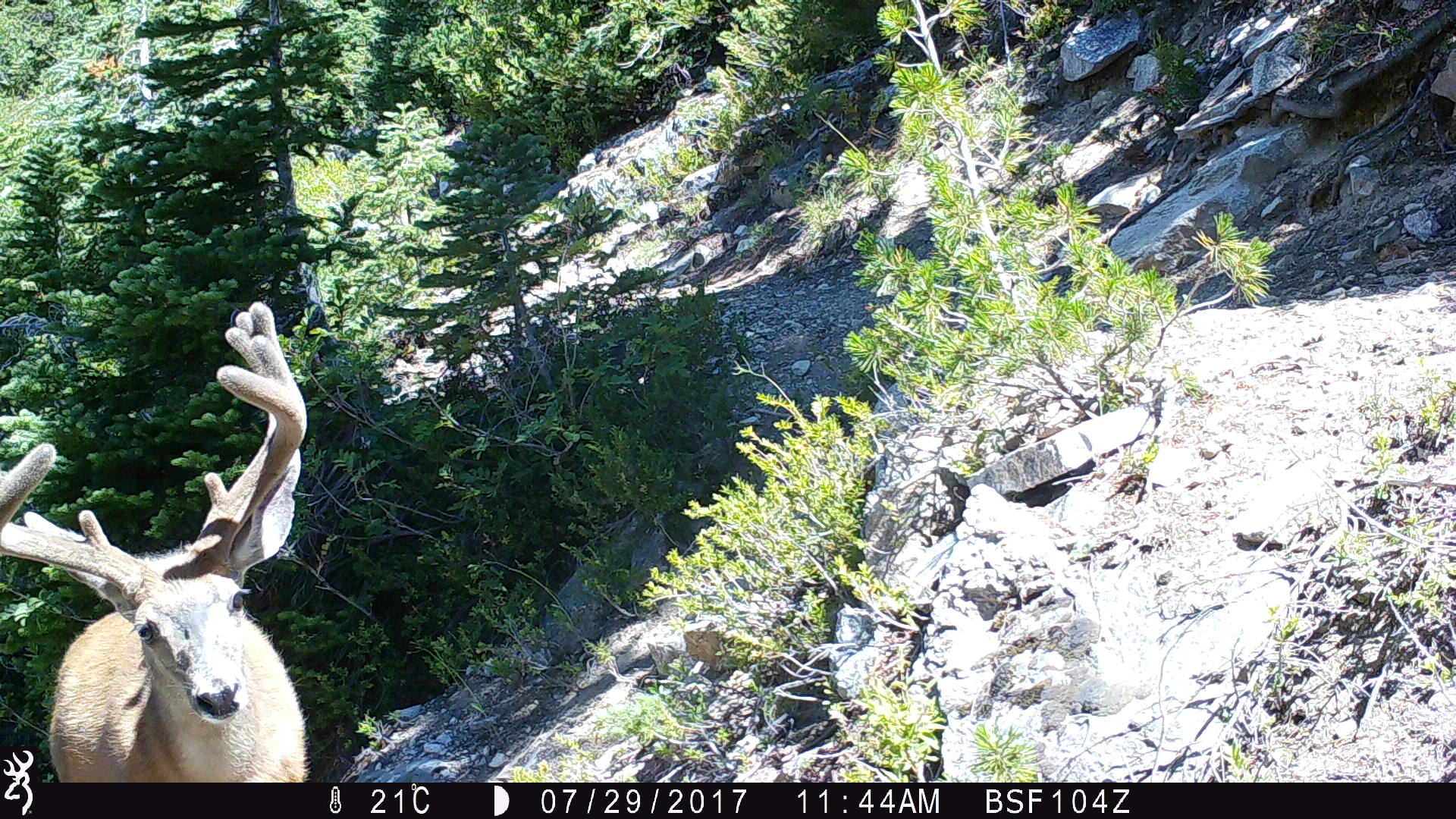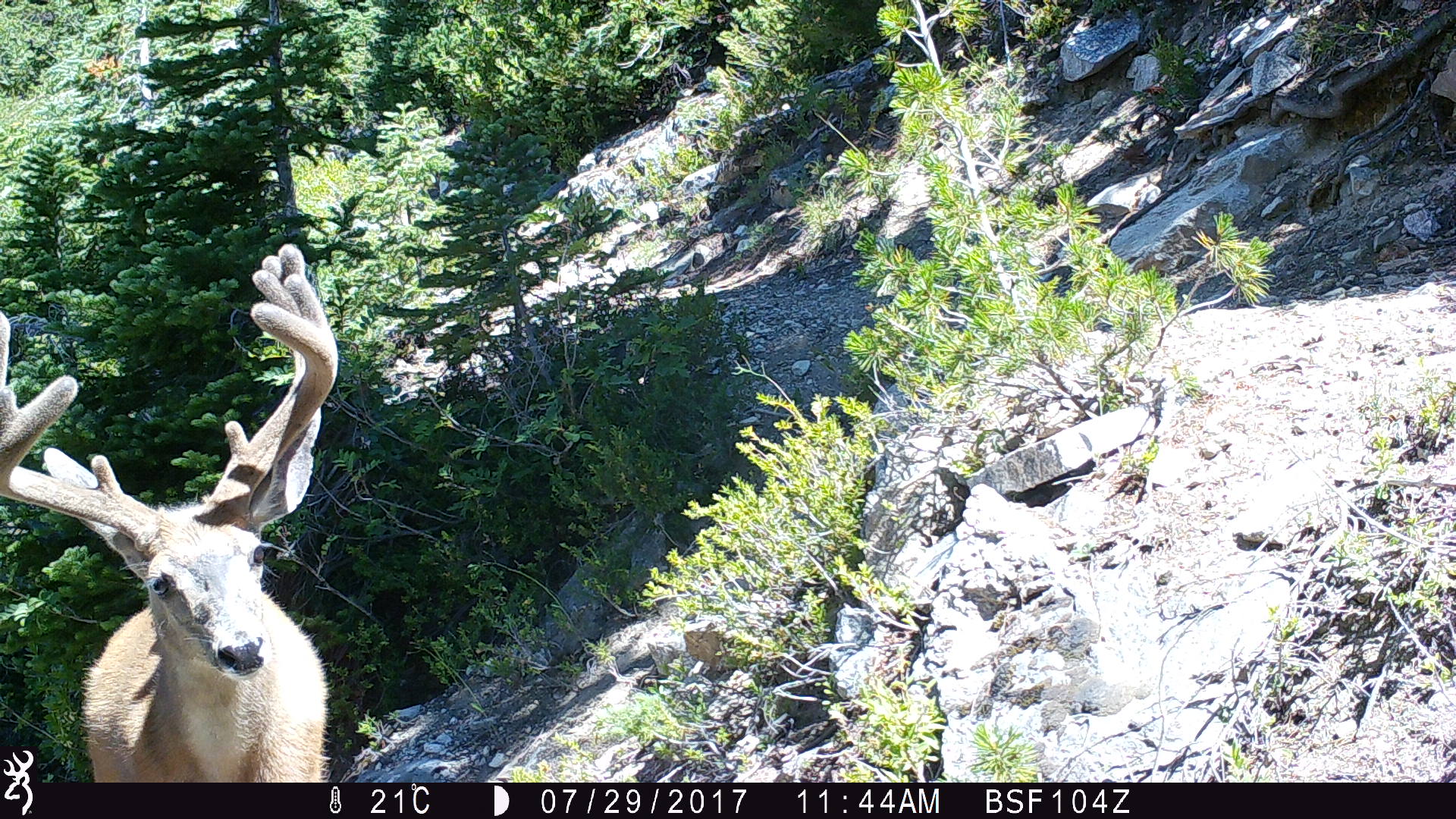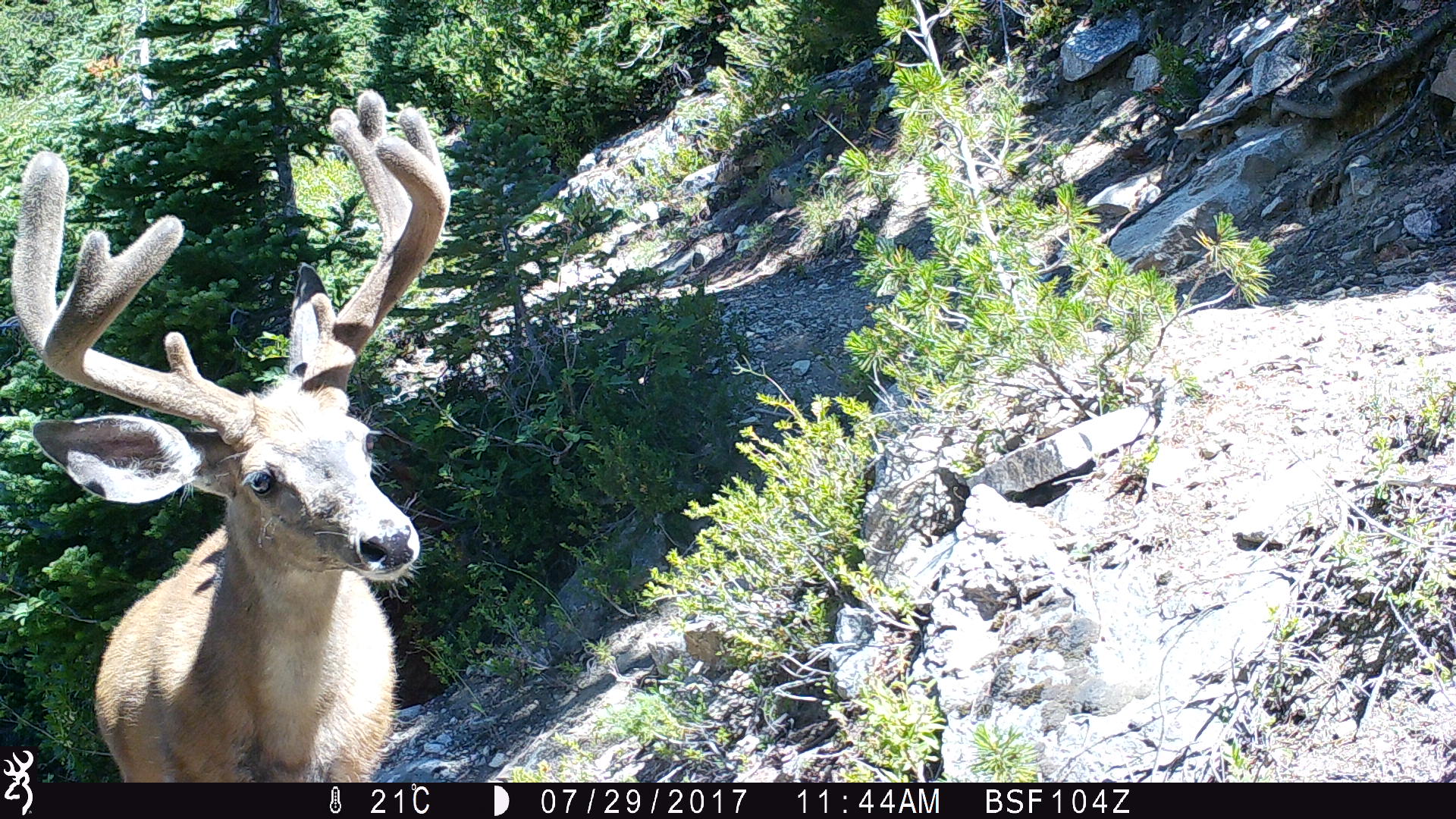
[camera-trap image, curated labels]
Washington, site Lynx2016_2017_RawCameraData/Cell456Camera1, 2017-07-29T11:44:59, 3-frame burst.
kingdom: Animalia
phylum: Chordata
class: Mammalia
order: Artiodactyla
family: Cervidae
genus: Odocoileus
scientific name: Odocoileus hemionus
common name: mule deer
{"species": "Odocoileus hemionus (mule deer)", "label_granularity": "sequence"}